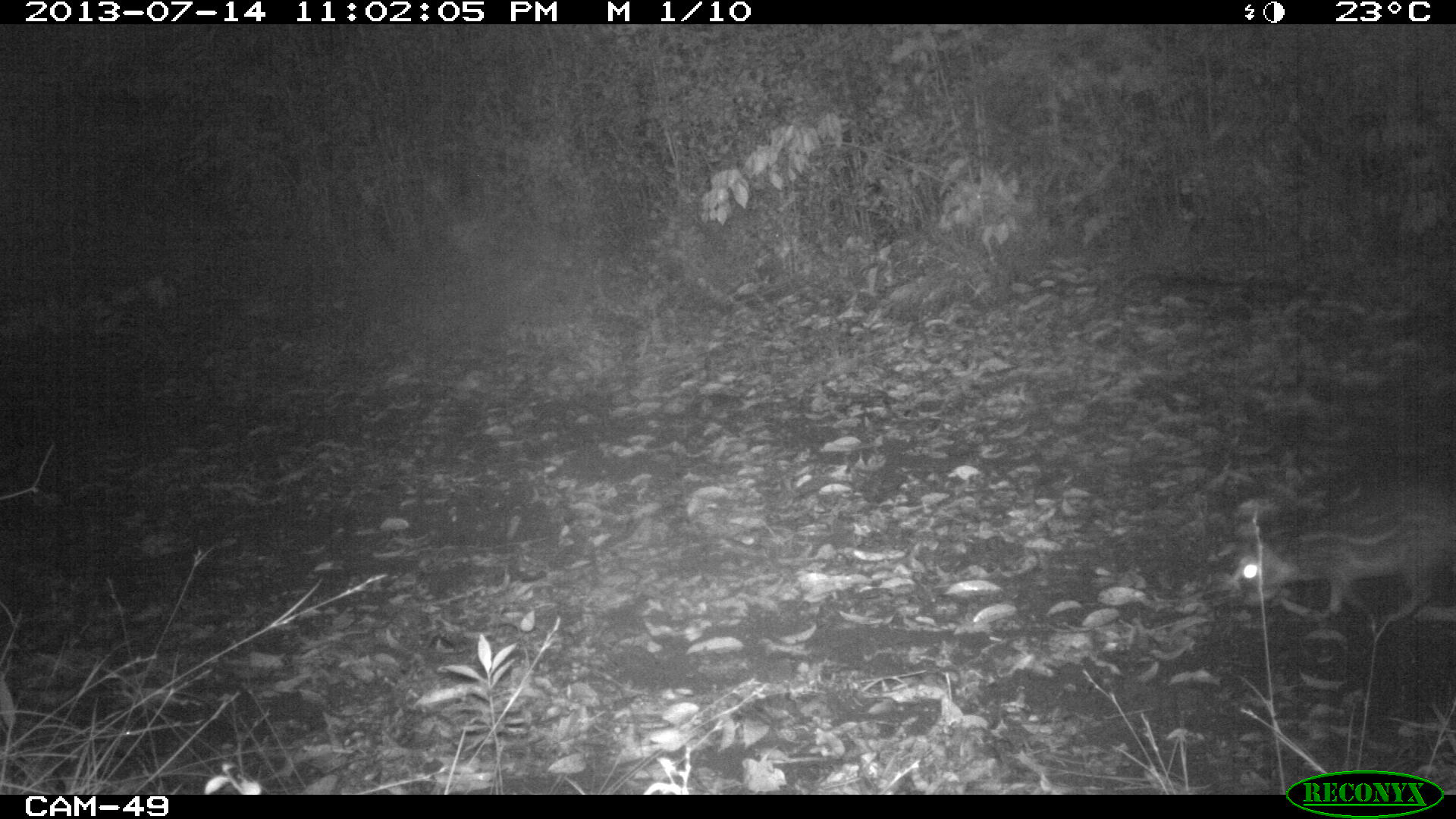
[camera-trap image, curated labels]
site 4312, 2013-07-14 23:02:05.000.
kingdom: Animalia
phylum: Chordata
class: Mammalia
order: Rodentia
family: Cuniculidae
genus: Cuniculus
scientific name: Cuniculus paca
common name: lowland paca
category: agouti paca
Agouti paca (lowland paca) (Cuniculus paca), count 1.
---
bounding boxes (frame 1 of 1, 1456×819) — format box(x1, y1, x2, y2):
agouti paca: box(1234, 485, 1456, 623)